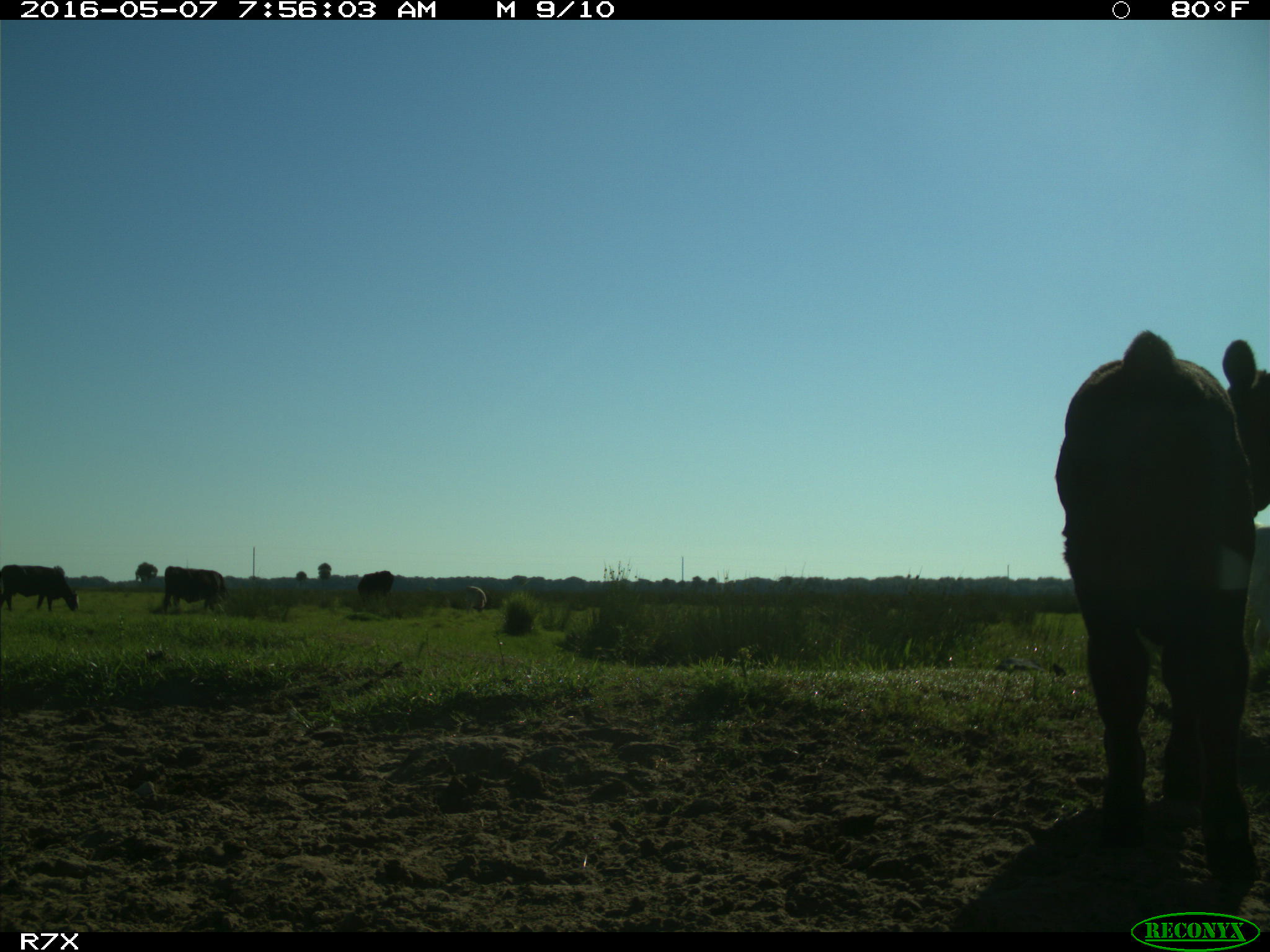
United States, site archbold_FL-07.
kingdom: Animalia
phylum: Chordata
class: Mammalia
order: Artiodactyla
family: Bovidae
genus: Bos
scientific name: Bos taurus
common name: domestic cow